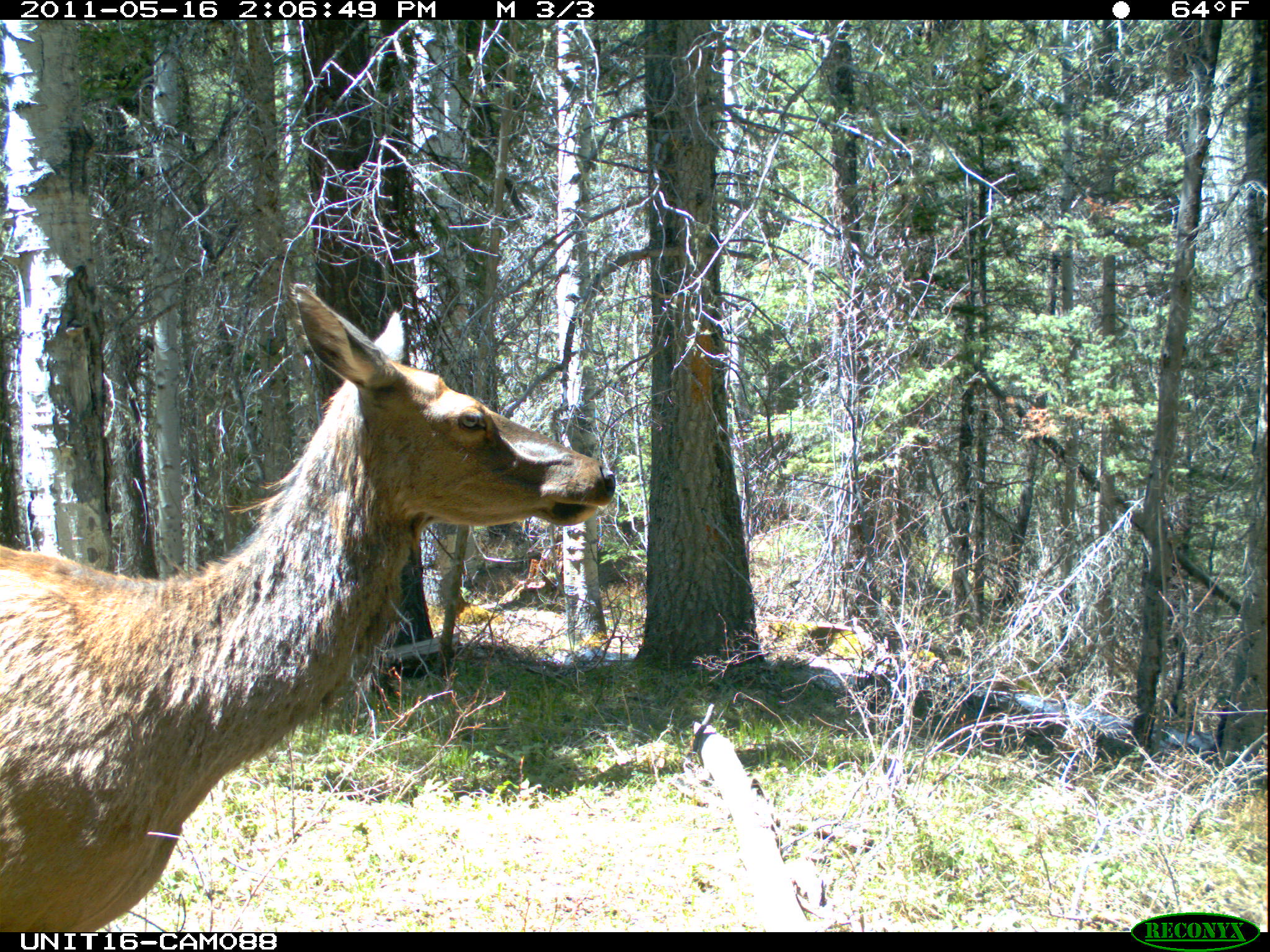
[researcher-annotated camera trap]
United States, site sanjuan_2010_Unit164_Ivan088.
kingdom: Animalia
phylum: Chordata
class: Mammalia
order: Artiodactyla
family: Cervidae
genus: Cervus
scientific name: Cervus elaphus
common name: red deer